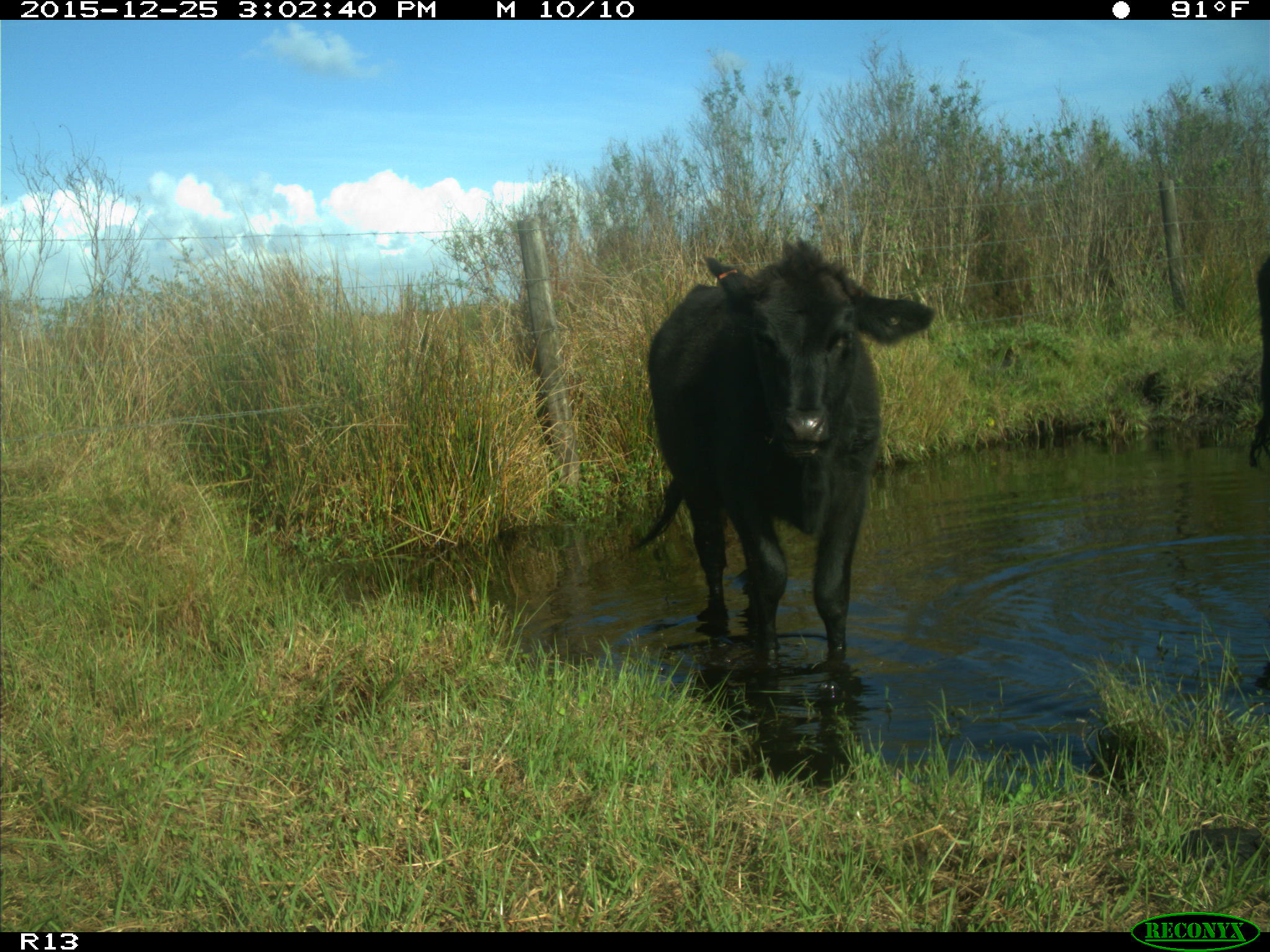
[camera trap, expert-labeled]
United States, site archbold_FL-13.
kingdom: Animalia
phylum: Chordata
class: Mammalia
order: Artiodactyla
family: Bovidae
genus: Bos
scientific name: Bos taurus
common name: domestic cow